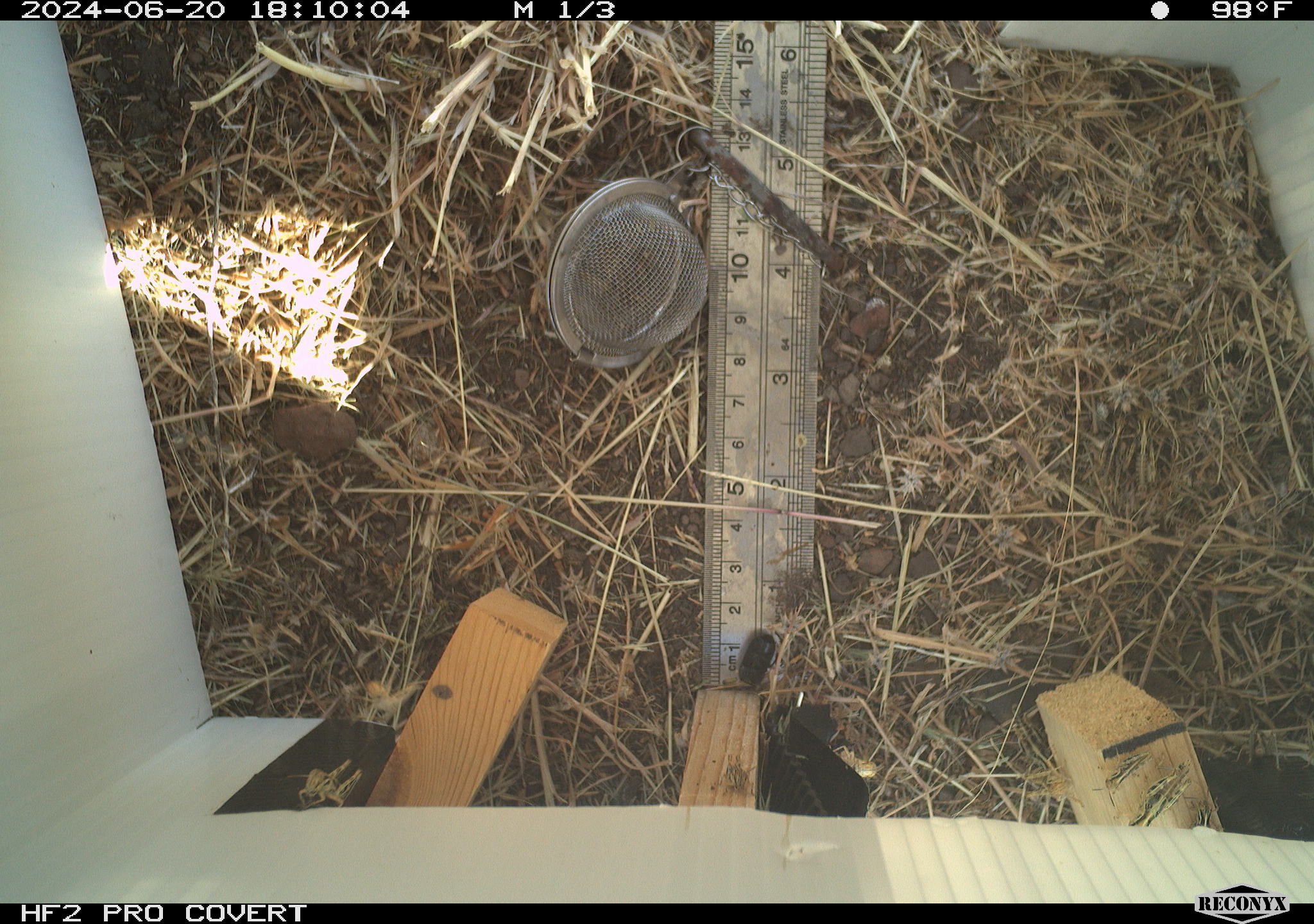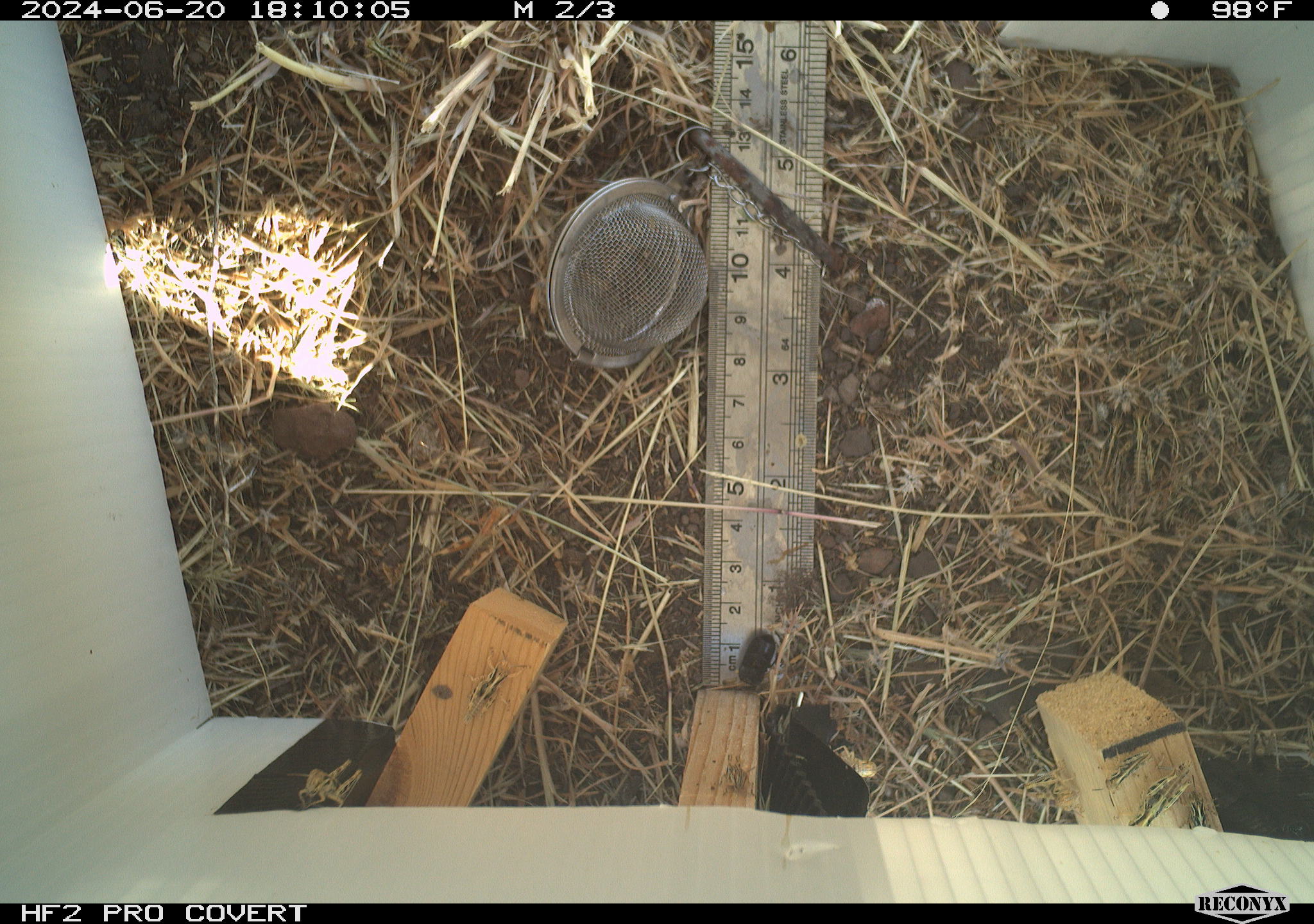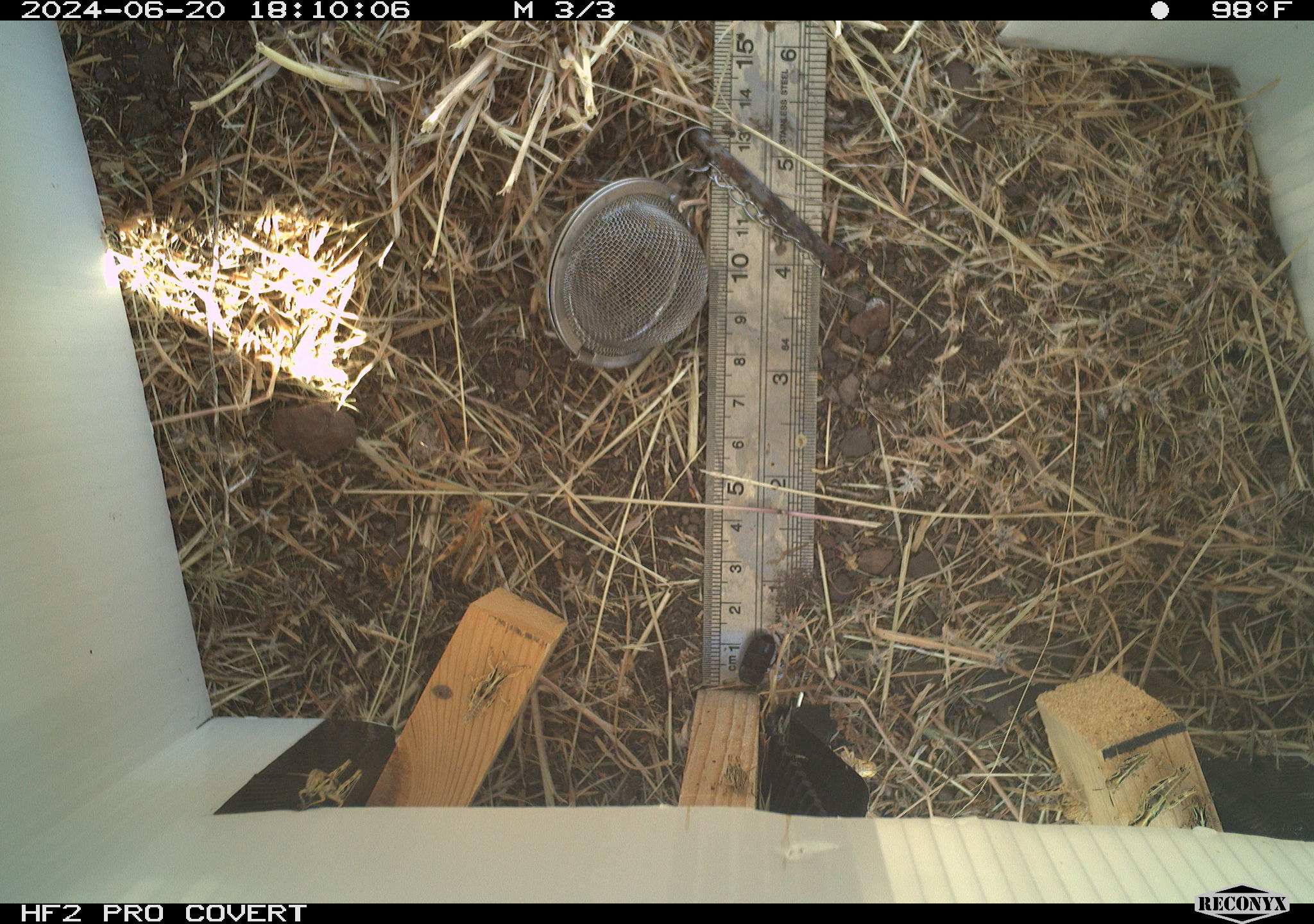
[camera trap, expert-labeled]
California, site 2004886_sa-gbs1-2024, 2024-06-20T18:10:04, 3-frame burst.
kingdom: Animalia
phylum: Arthropoda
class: Insecta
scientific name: Insecta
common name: insect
Insect (Insecta).